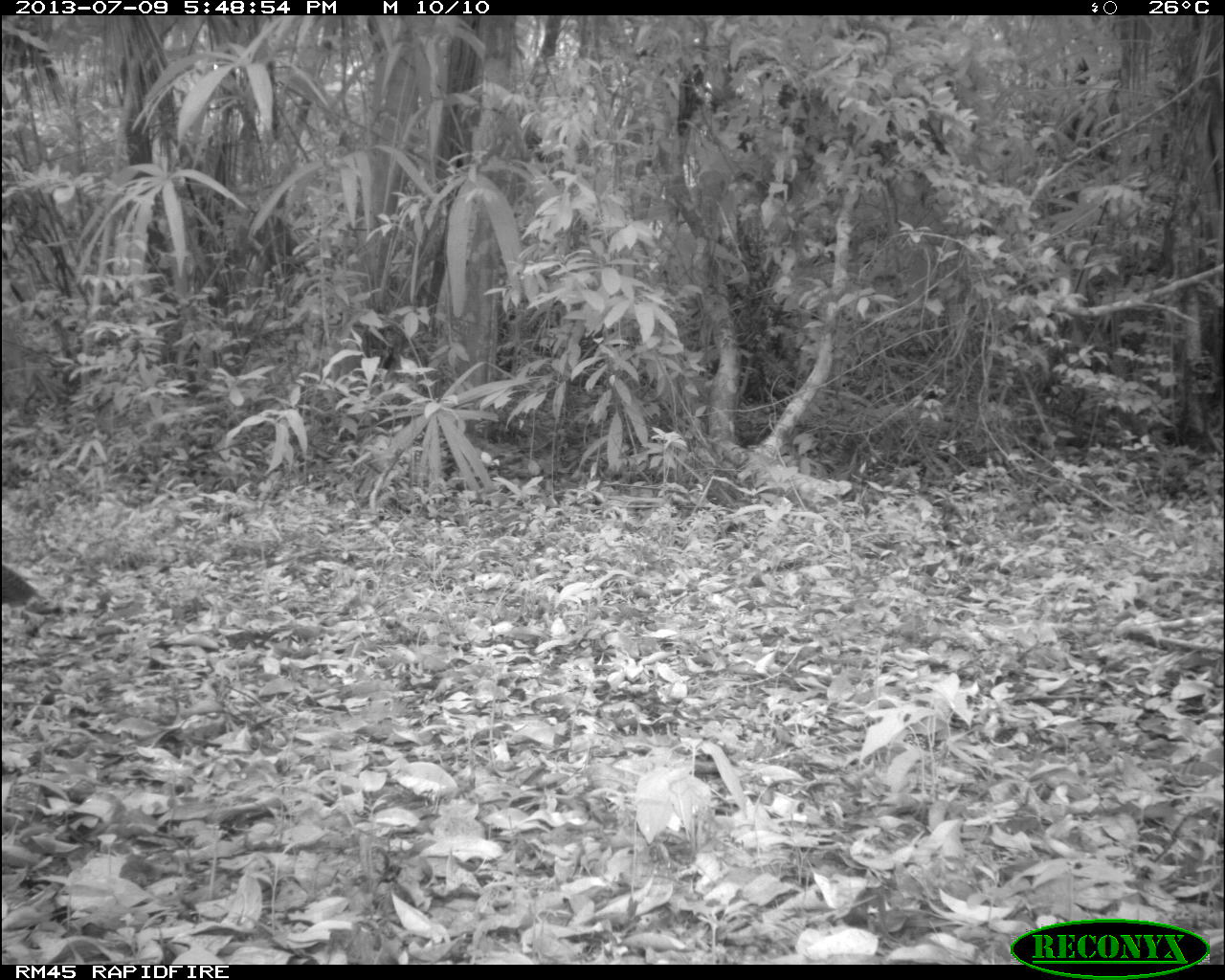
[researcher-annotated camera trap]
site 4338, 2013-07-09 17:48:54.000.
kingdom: Animalia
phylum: Chordata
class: Aves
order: Galliformes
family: Cracidae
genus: Crax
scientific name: Crax rubra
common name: great curassow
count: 1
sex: female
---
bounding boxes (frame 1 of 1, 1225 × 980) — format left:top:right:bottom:
crax rubra: 0:562:47:614